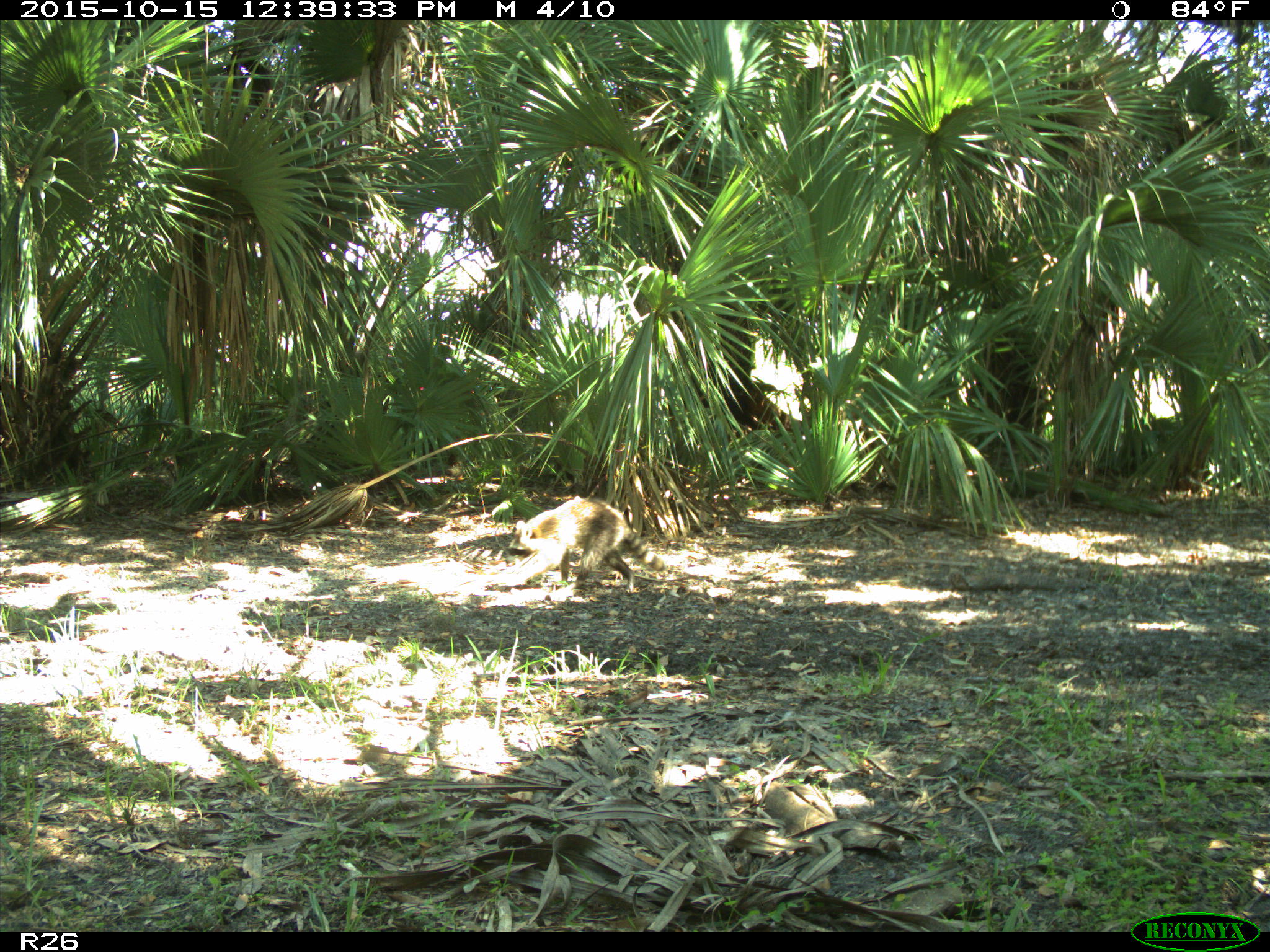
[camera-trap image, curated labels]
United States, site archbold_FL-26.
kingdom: Animalia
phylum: Chordata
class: Mammalia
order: Carnivora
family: Procyonidae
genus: Procyon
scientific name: Procyon lotor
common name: common raccoon